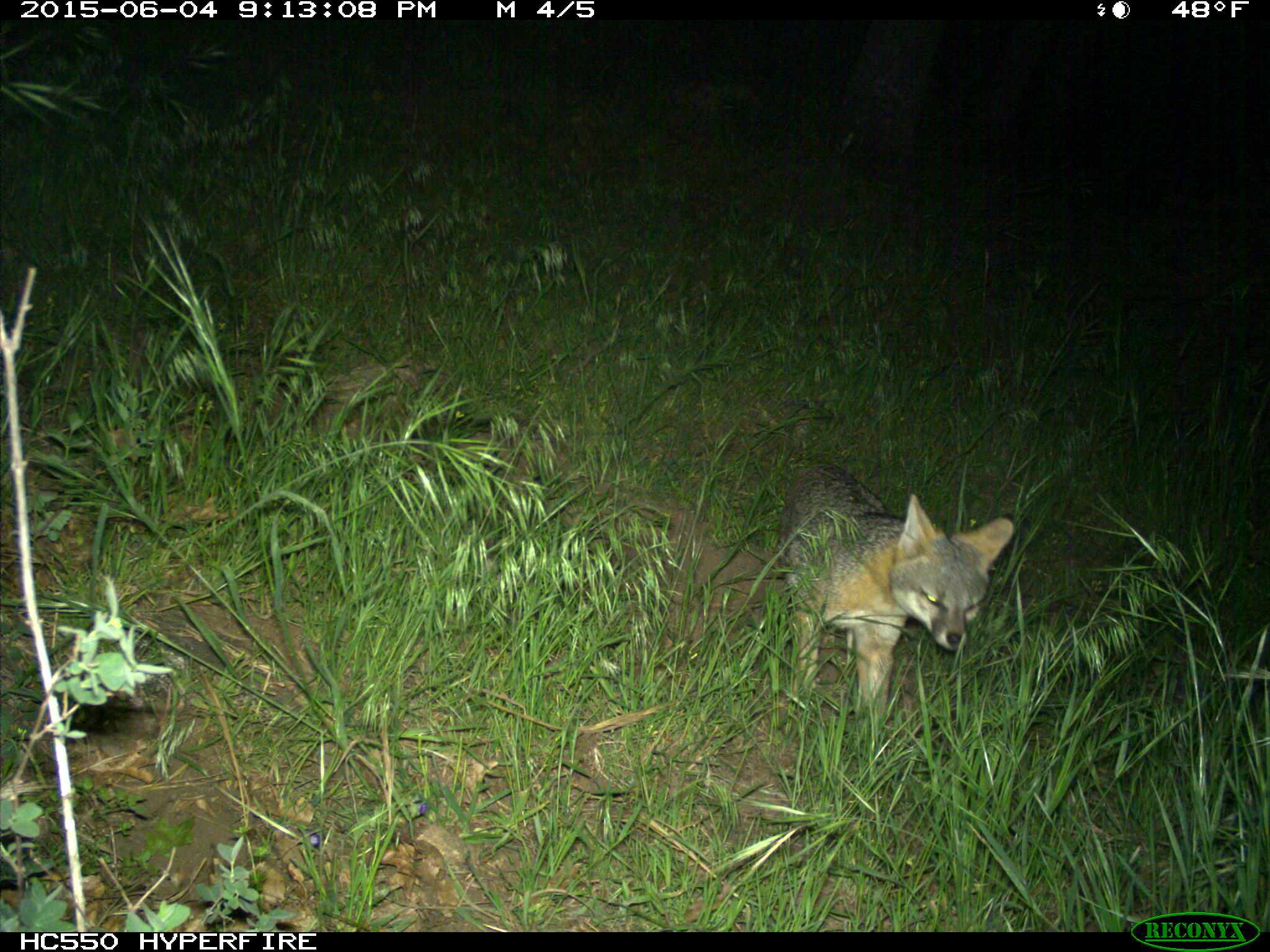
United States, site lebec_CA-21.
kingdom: Animalia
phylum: Chordata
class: Mammalia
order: Carnivora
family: Canidae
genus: Urocyon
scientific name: Urocyon cinereoargenteus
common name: gray fox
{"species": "Urocyon cinereoargenteus (gray fox)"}